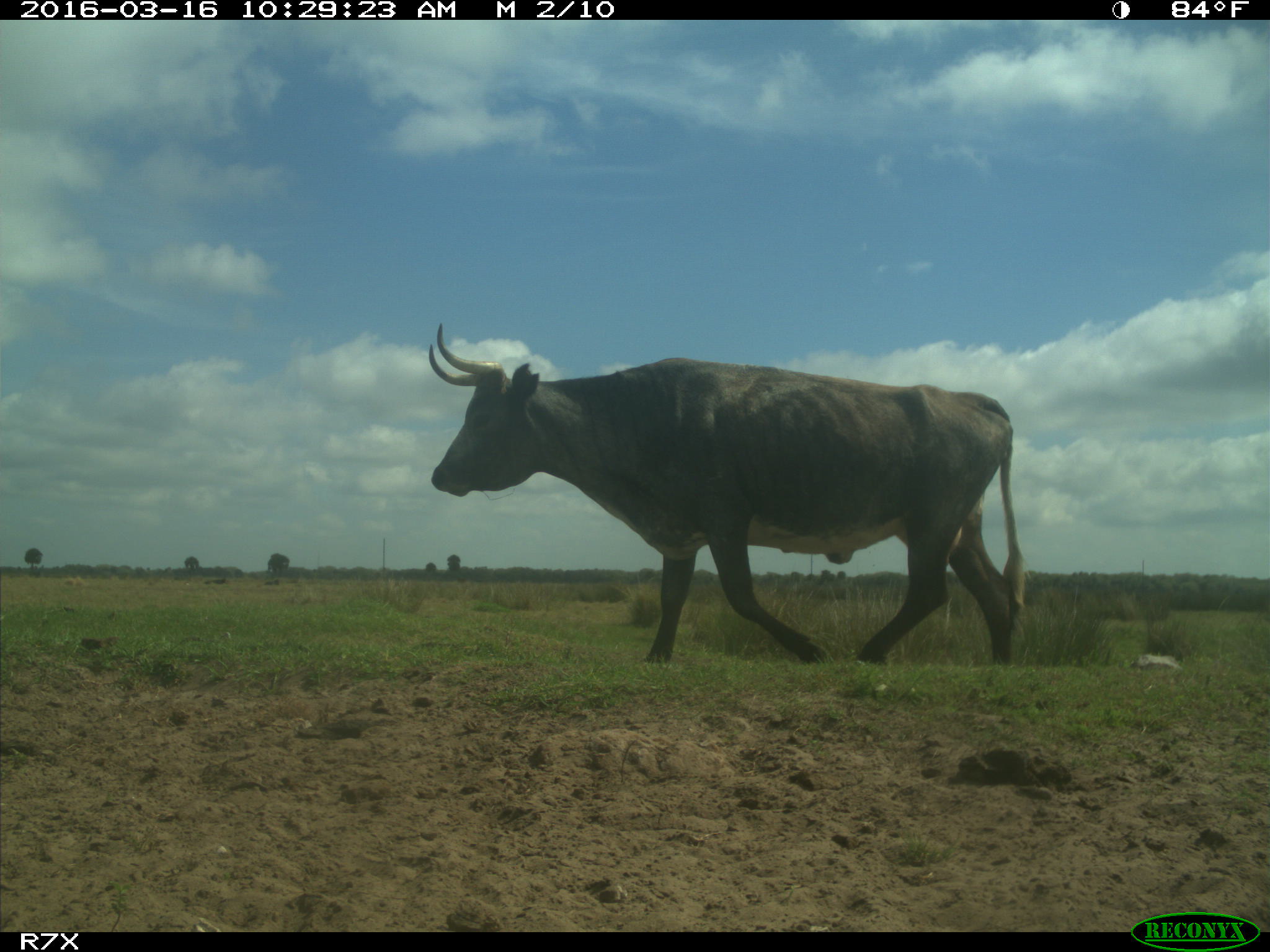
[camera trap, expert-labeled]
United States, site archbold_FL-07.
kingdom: Animalia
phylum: Chordata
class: Mammalia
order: Artiodactyla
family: Bovidae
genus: Bos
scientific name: Bos taurus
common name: domestic cow